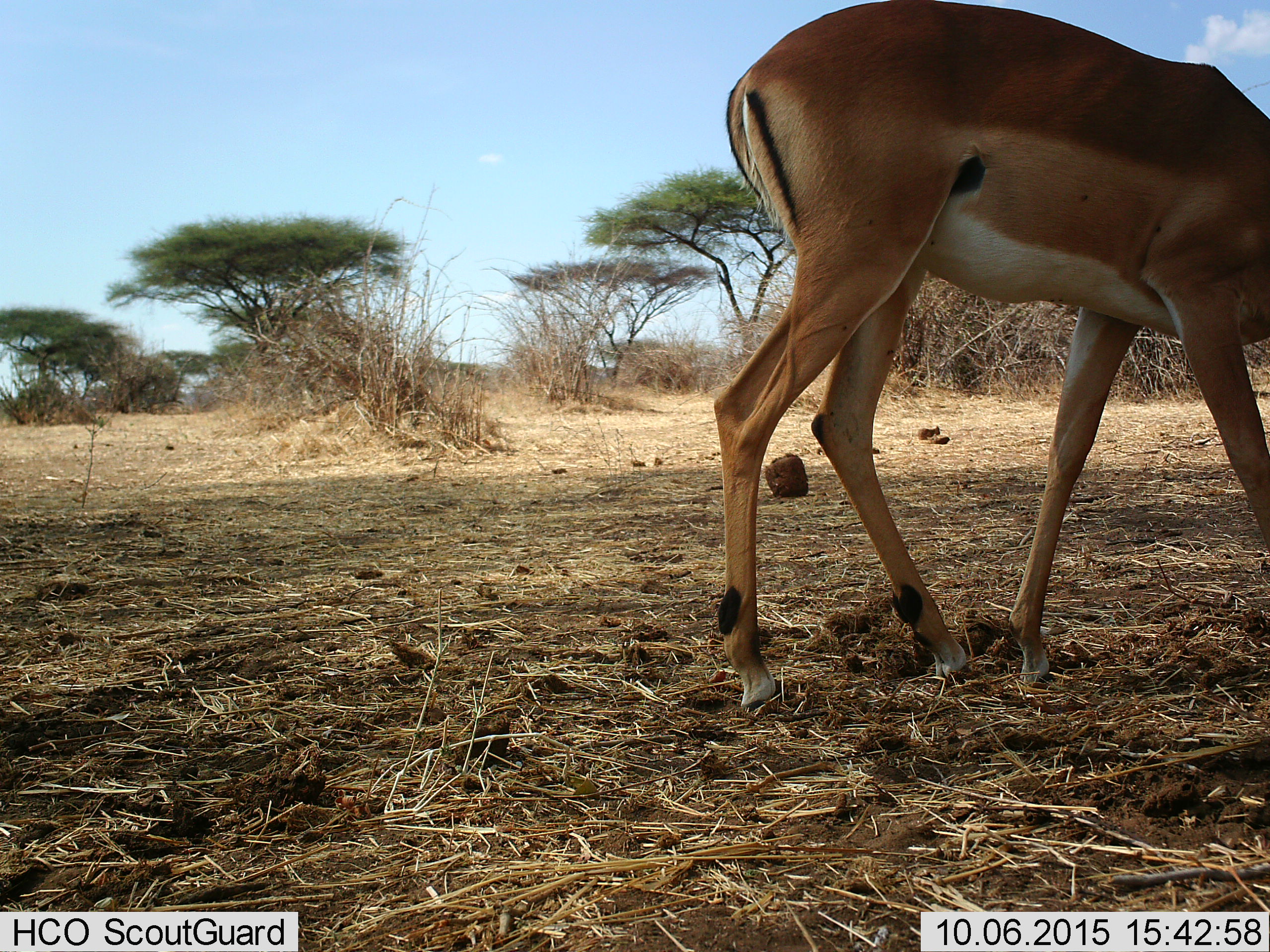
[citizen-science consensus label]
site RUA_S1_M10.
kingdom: Animalia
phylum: Chordata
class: Mammalia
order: Artiodactyla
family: Bovidae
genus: Aepyceros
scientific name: Aepyceros melampus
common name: impala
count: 1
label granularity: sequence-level